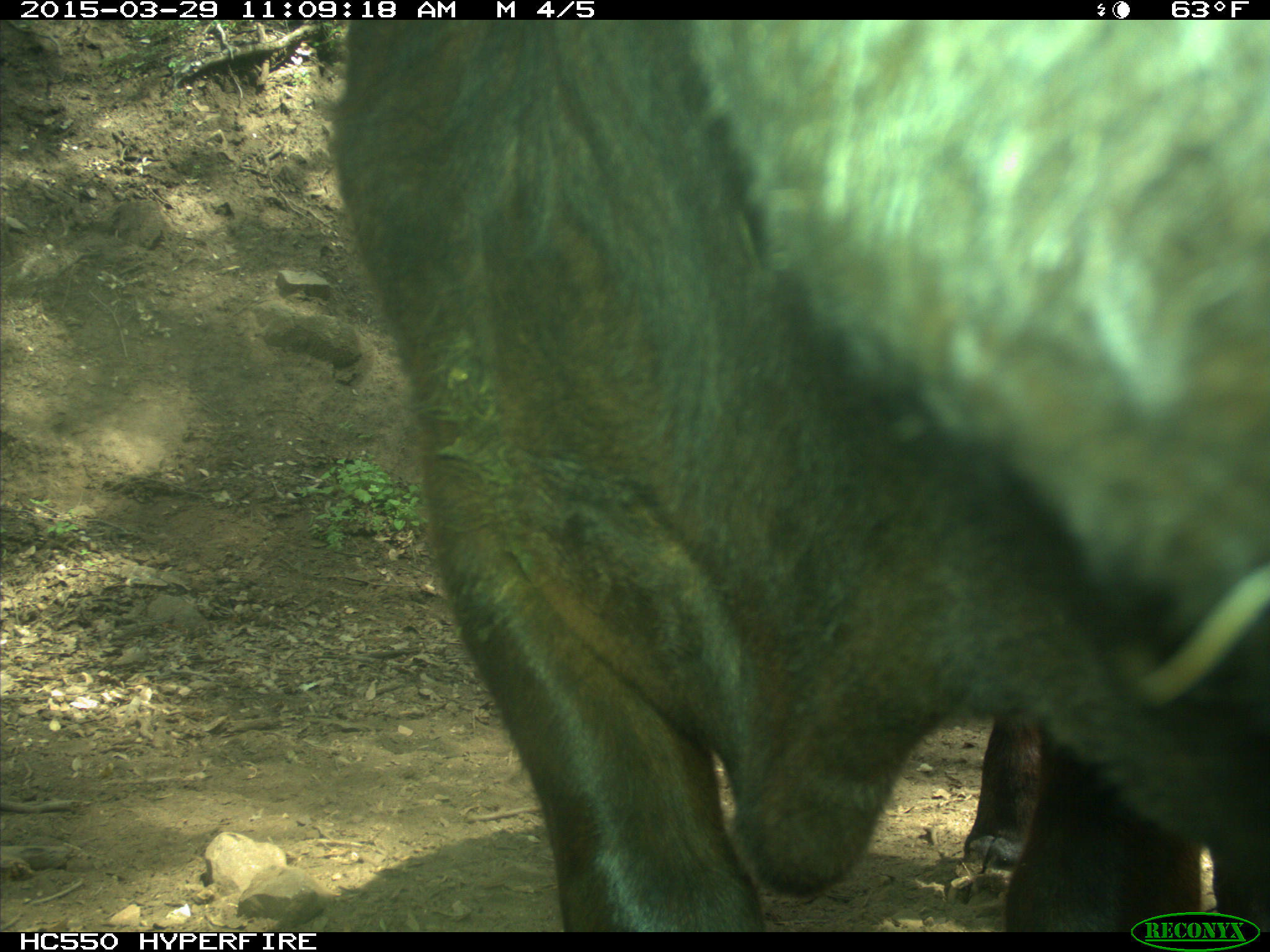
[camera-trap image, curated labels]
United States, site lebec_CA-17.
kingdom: Animalia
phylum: Chordata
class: Mammalia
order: Artiodactyla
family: Bovidae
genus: Bos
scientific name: Bos taurus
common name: domestic cow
Bos taurus (domestic cow).